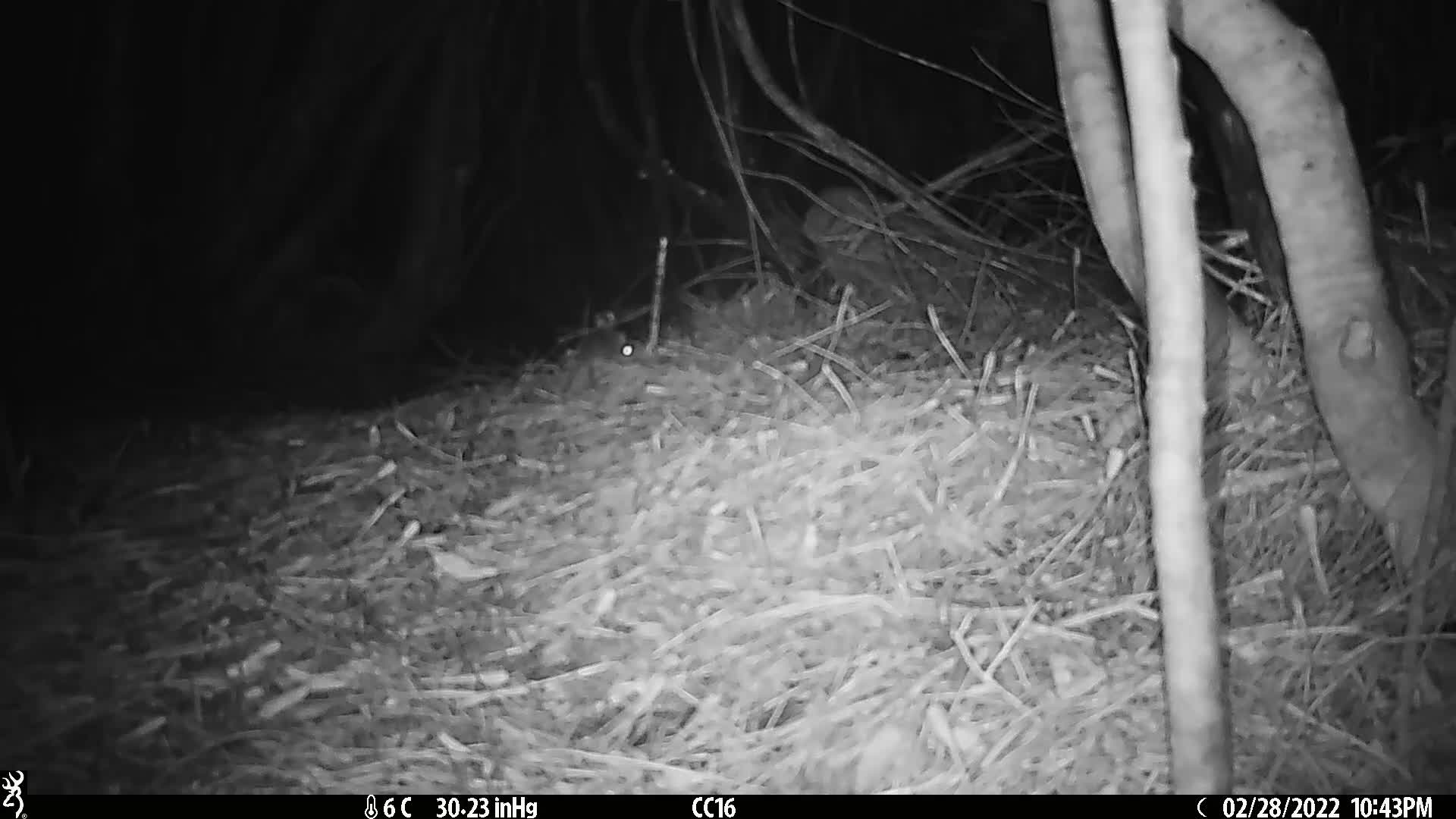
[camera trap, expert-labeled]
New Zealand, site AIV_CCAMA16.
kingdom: Animalia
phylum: Chordata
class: Mammalia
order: Rodentia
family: Muridae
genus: Mus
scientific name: Mus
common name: mouse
Mouse (Mus).